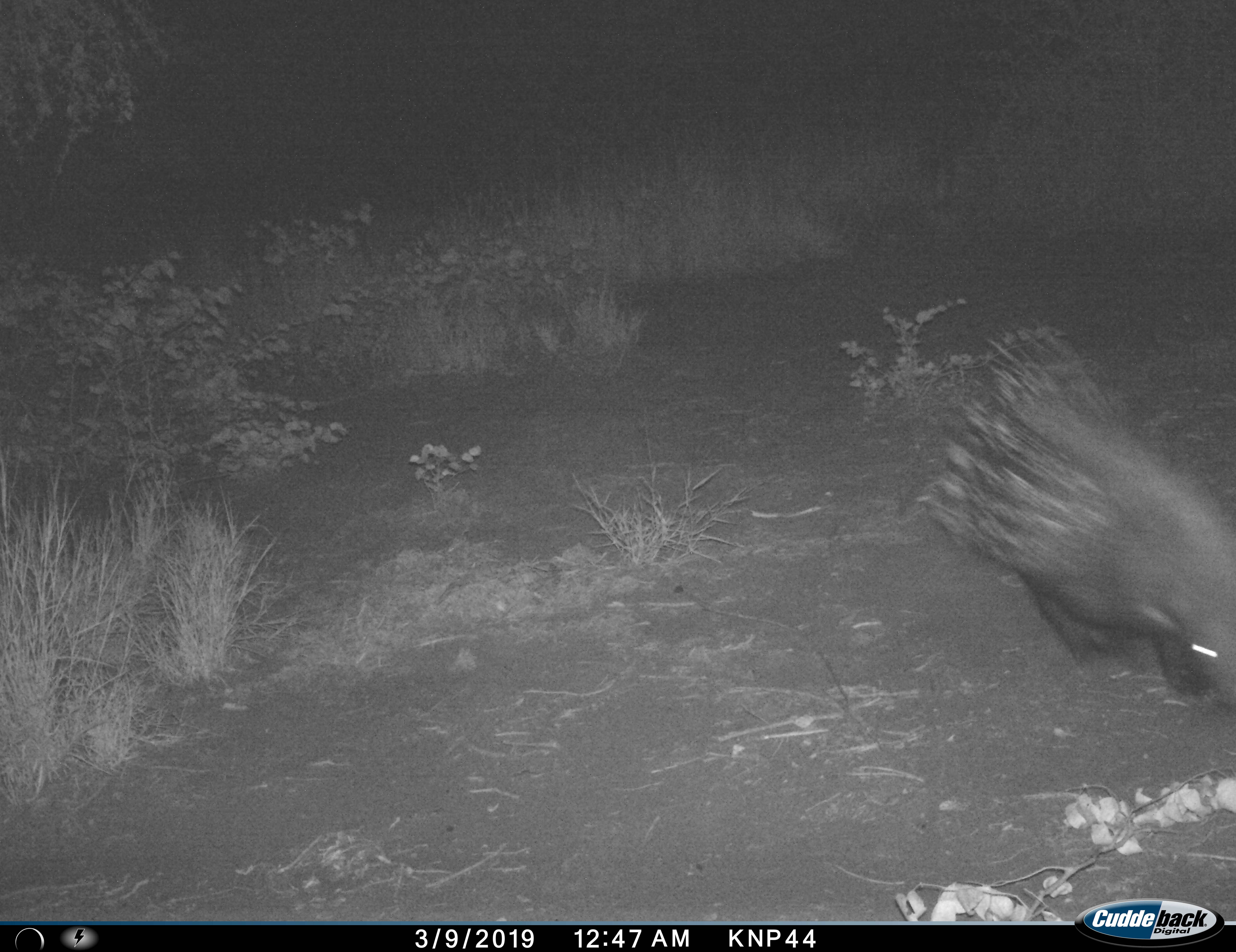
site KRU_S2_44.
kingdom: Animalia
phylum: Chordata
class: Mammalia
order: Rodentia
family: Hystricidae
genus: Hystrix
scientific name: Hystrix cristata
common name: crested porcupine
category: porcupine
Porcupine (crested porcupine) (Hystrix cristata), count 1. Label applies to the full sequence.